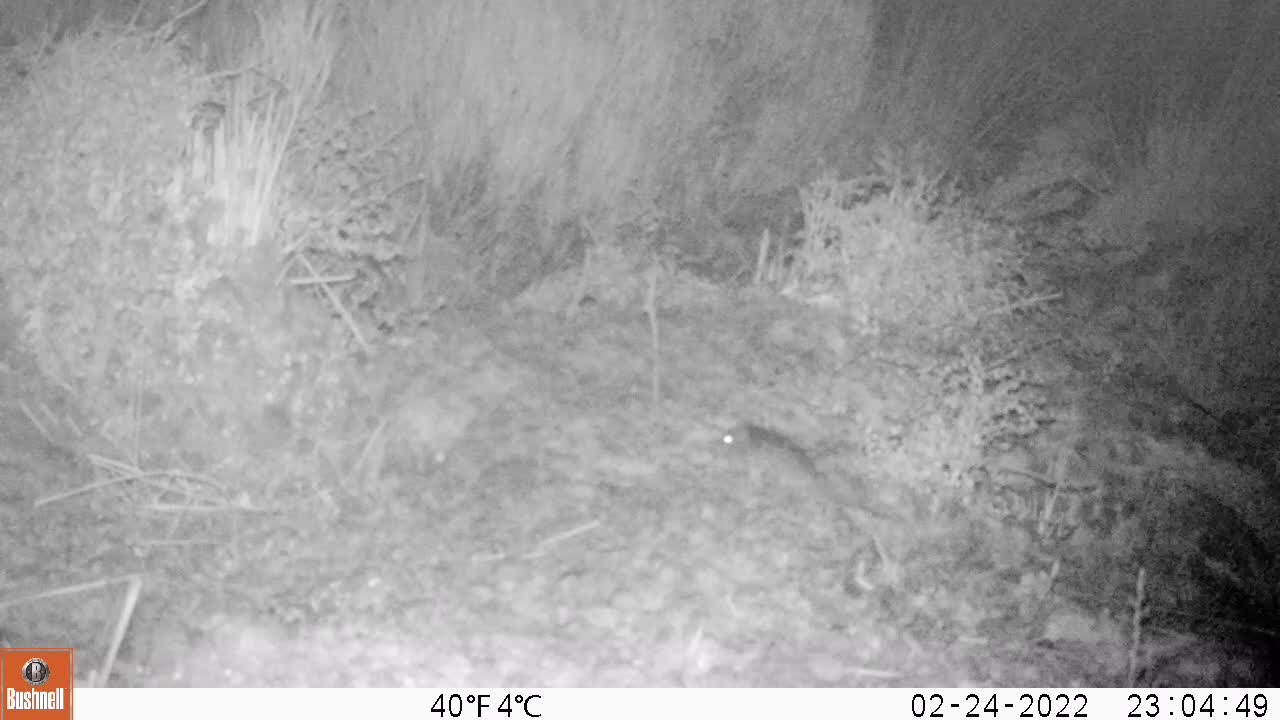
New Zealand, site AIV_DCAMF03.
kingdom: Animalia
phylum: Chordata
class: Mammalia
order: Rodentia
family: Muridae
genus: Mus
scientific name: Mus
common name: mouse